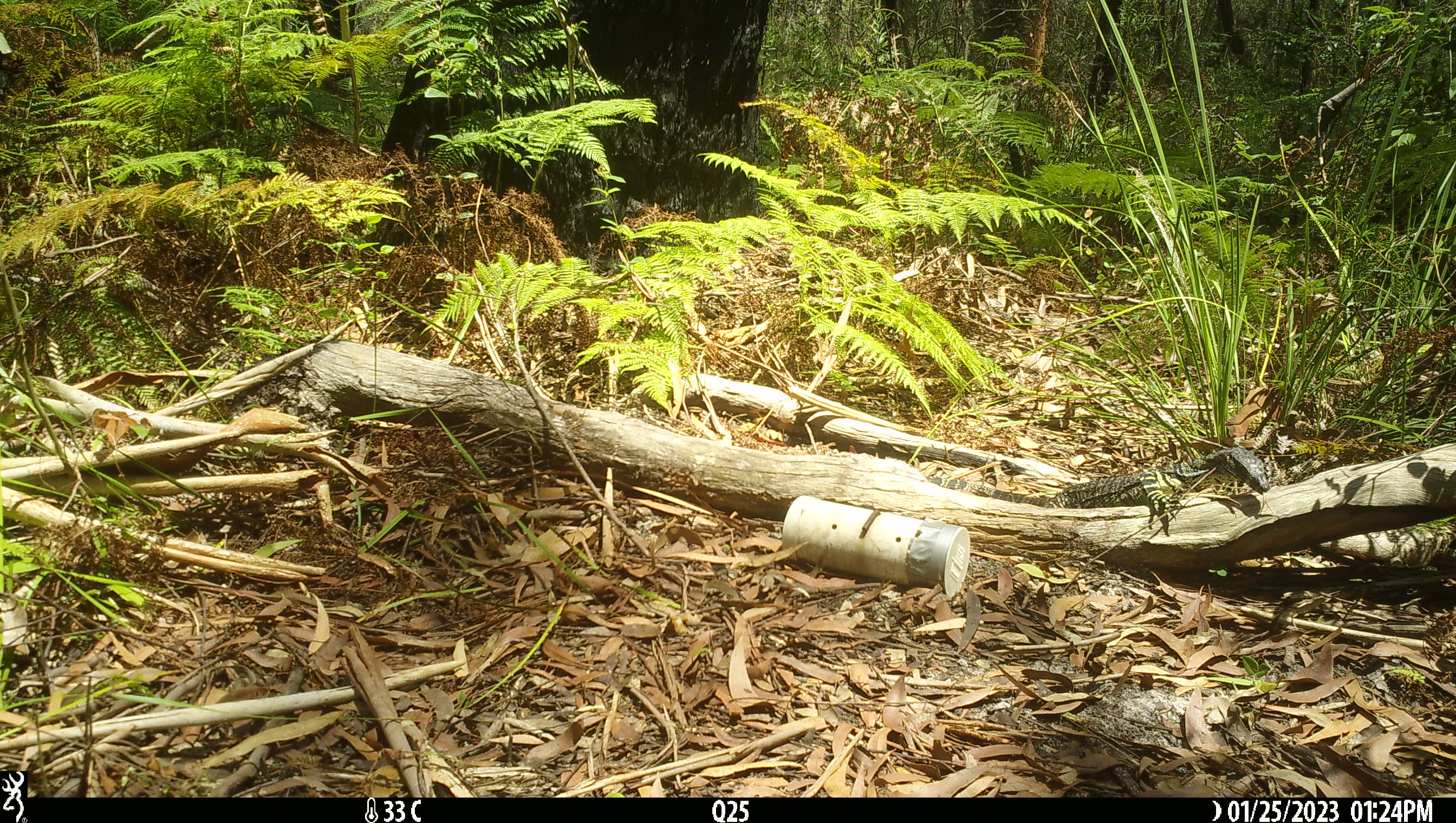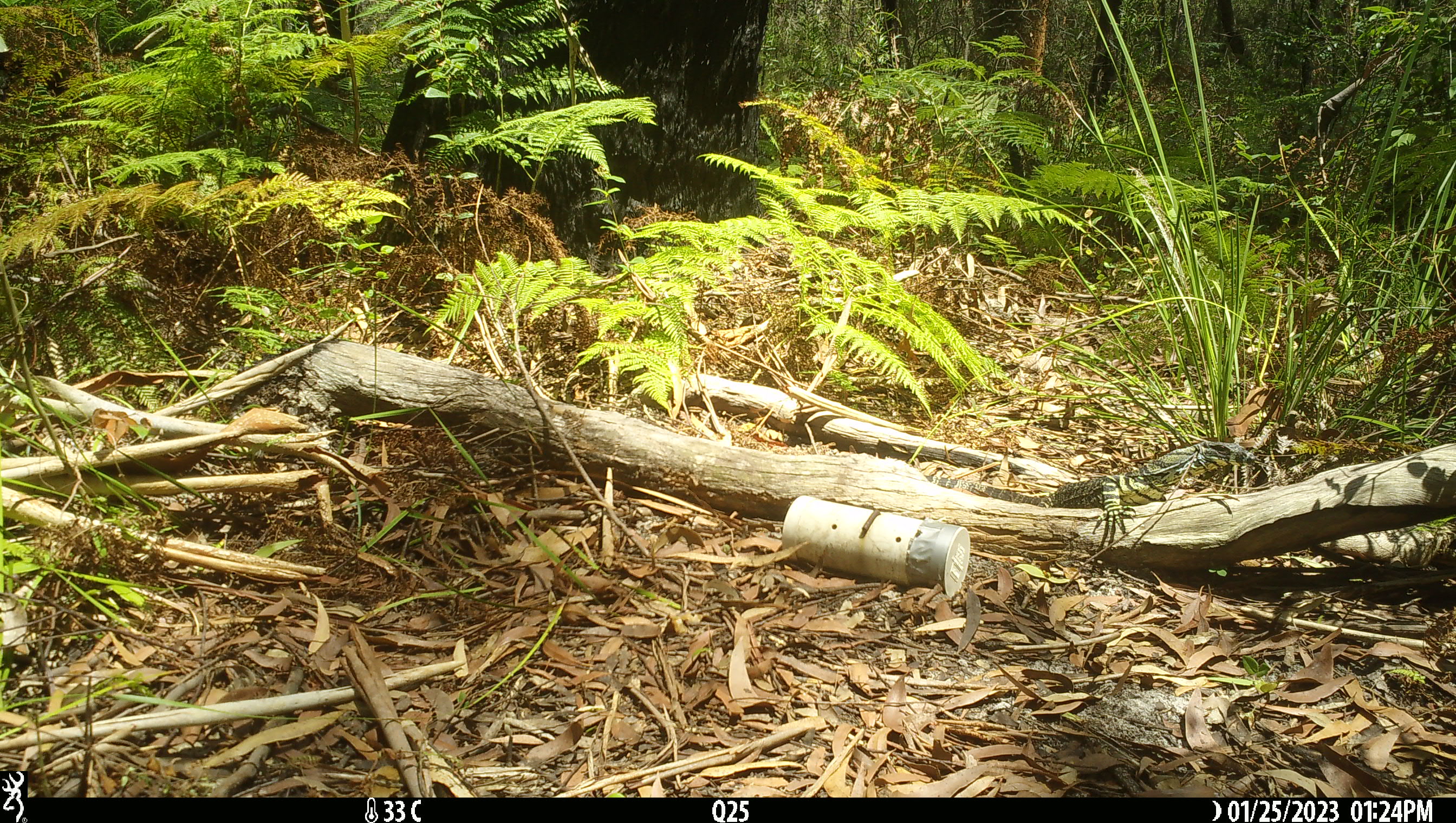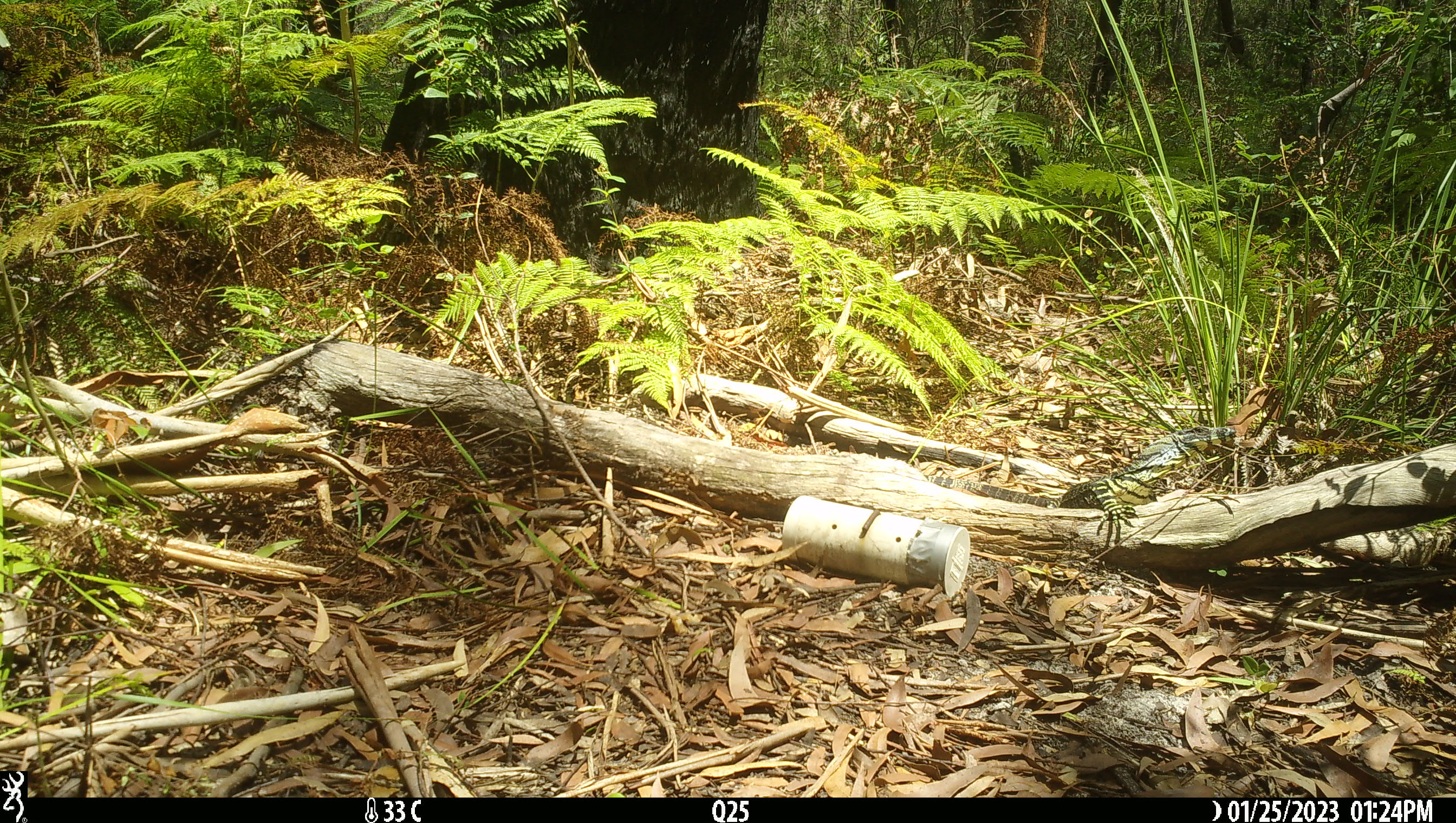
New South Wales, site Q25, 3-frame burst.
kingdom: Animalia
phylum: Chordata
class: Reptilia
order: Squamata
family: Varanidae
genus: Varanus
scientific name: Varanus varius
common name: lace monitor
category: goanna